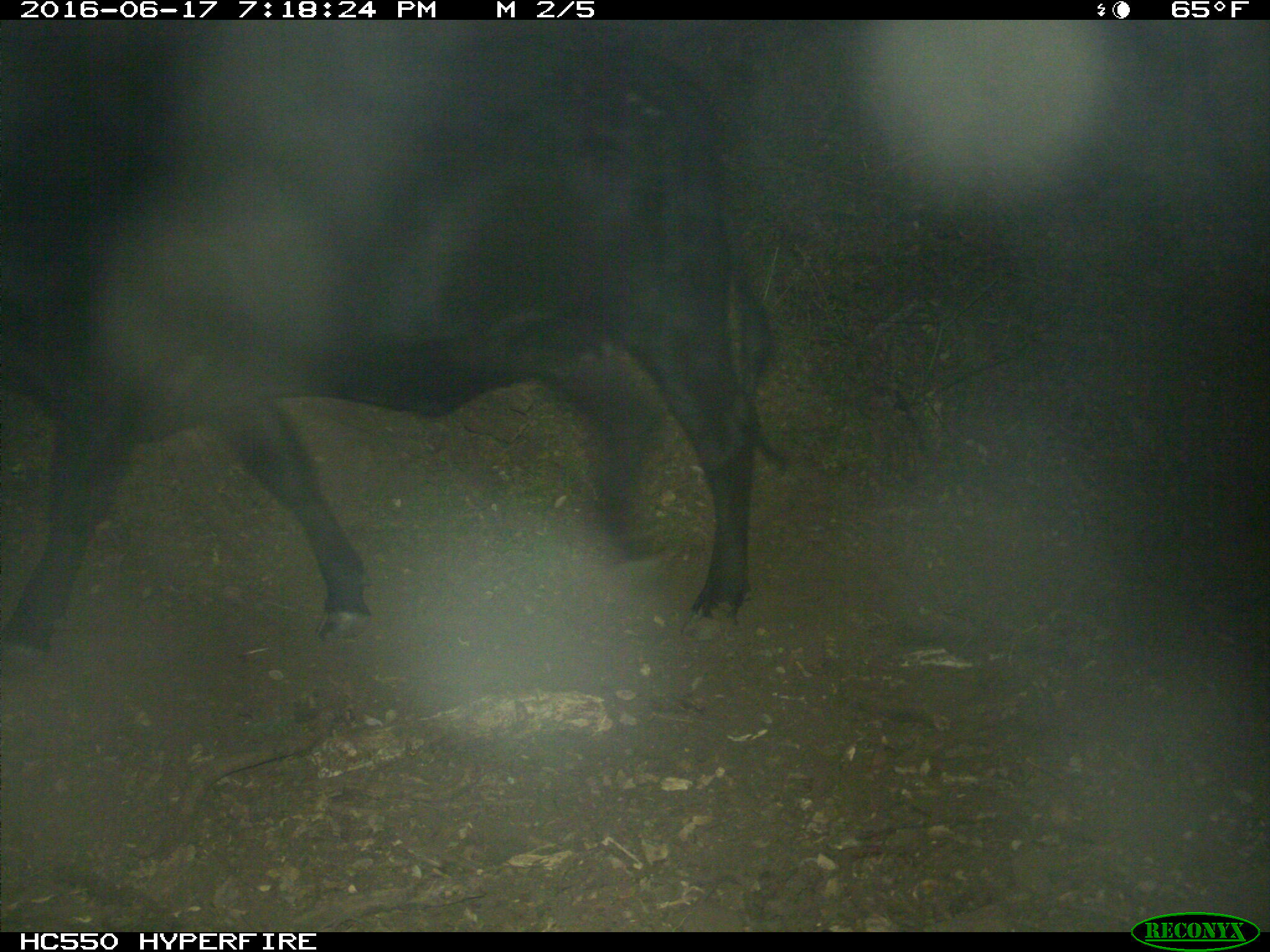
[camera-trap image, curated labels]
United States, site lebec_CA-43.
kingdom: Animalia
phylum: Chordata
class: Mammalia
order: Artiodactyla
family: Bovidae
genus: Bos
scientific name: Bos taurus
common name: domestic cow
Bos taurus (domestic cow).